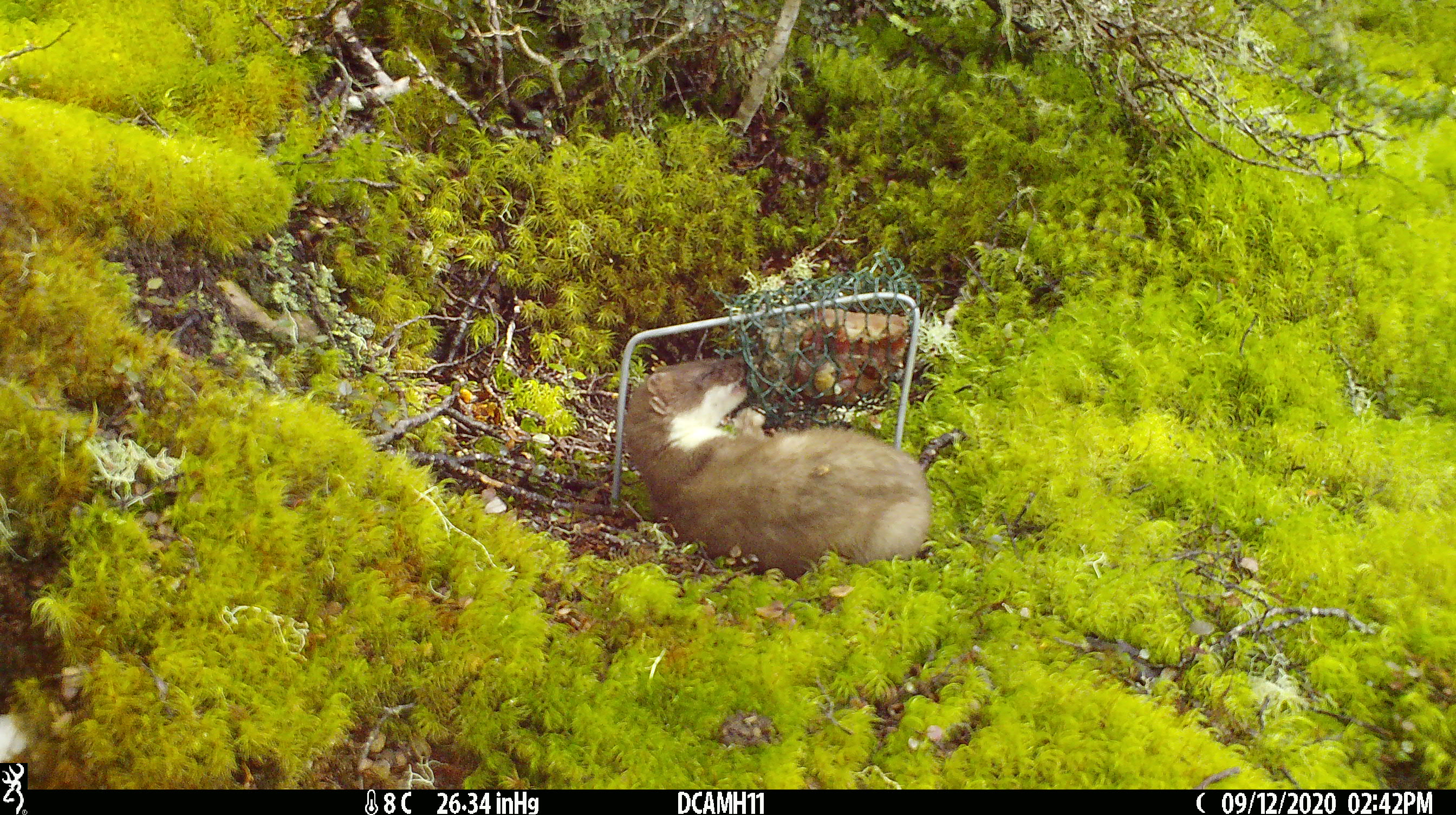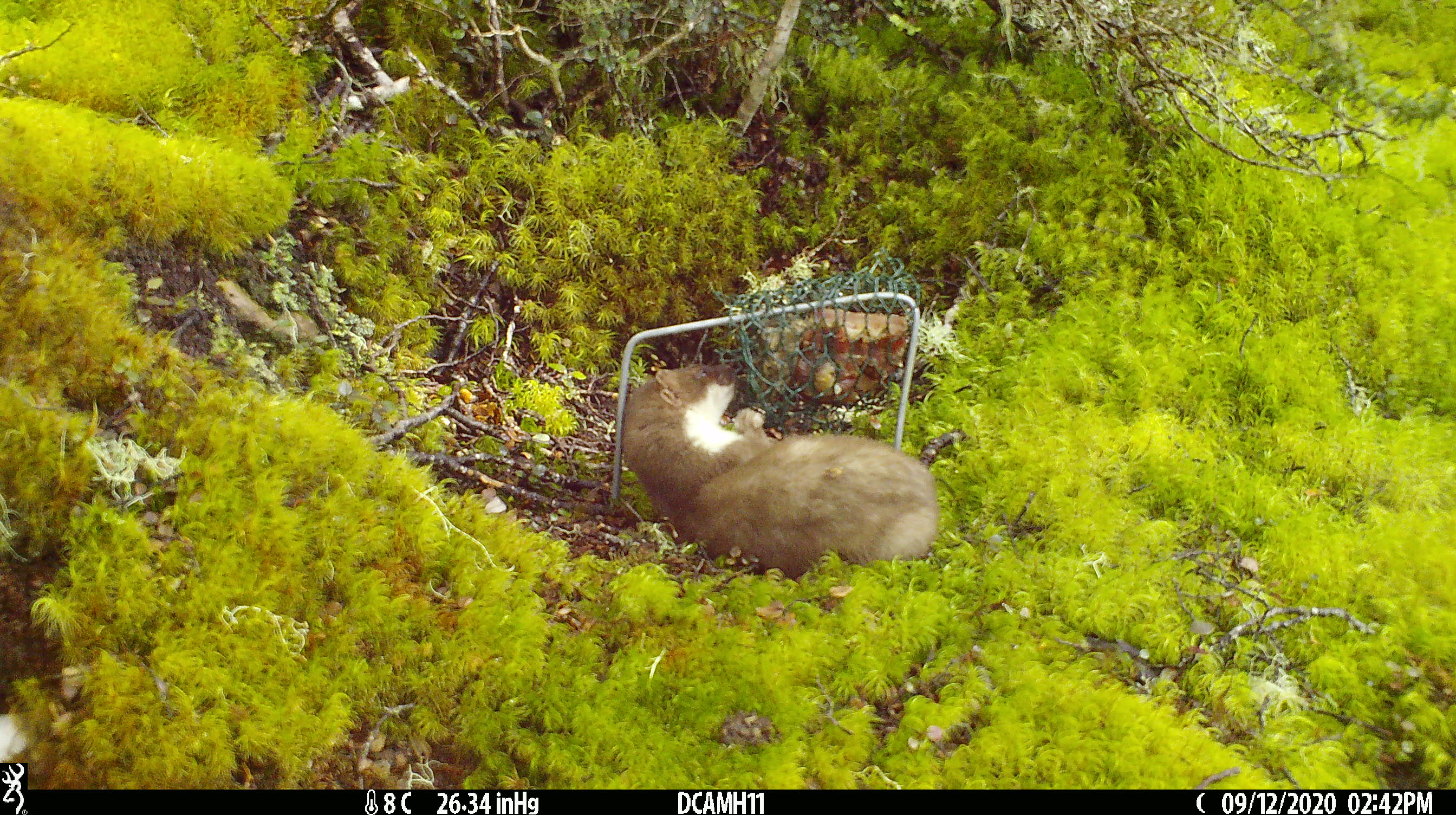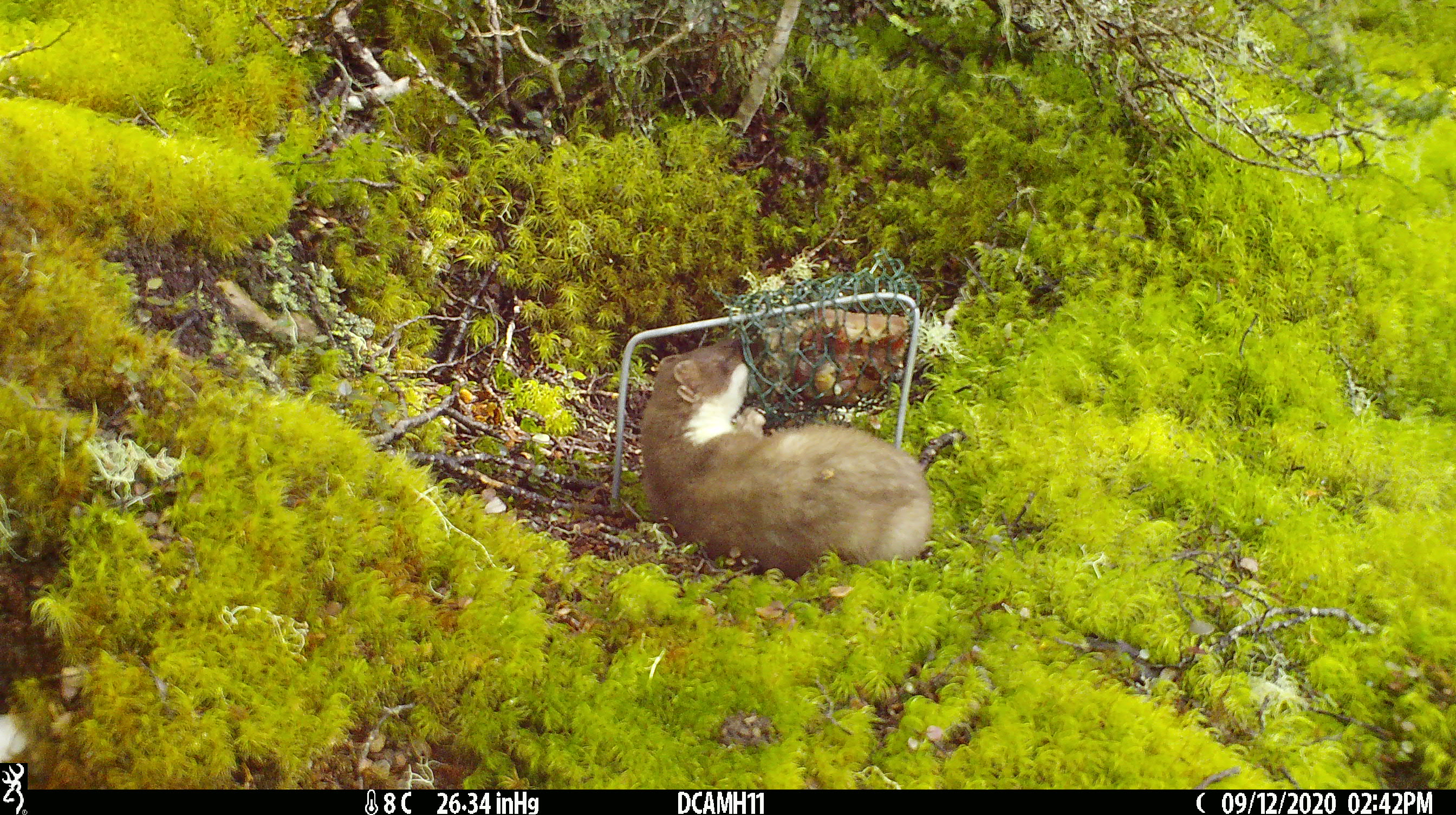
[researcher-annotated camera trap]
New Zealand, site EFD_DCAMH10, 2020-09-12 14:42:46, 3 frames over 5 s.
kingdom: Animalia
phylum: Chordata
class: Mammalia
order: Carnivora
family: Mustelidae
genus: Mustela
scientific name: Mustela erminea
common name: stoat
Stoat (Mustela erminea).